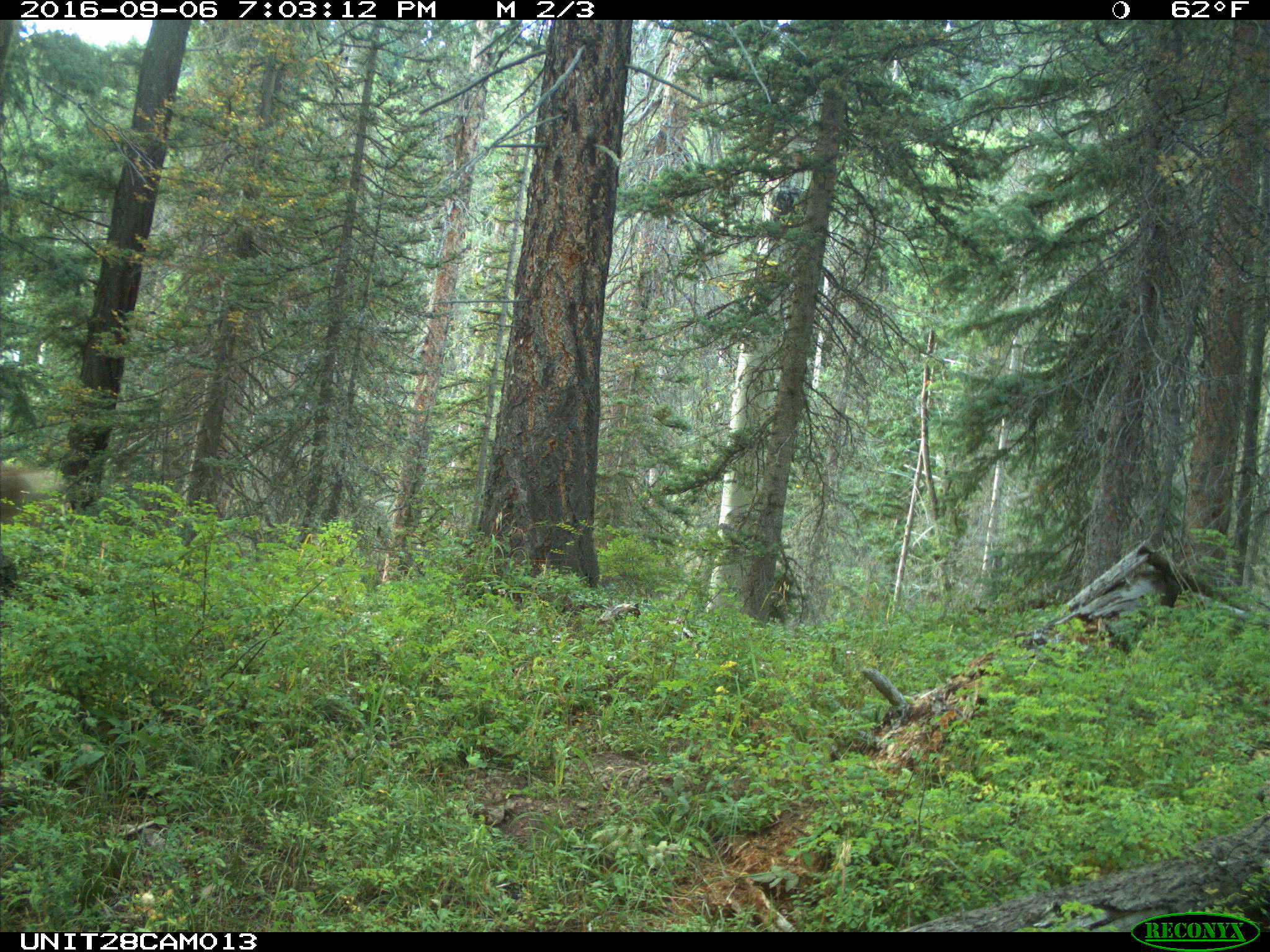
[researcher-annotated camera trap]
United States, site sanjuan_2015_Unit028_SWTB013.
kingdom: Animalia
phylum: Chordata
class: Mammalia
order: Artiodactyla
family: Cervidae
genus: Odocoileus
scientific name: Odocoileus hemionus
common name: mule deer